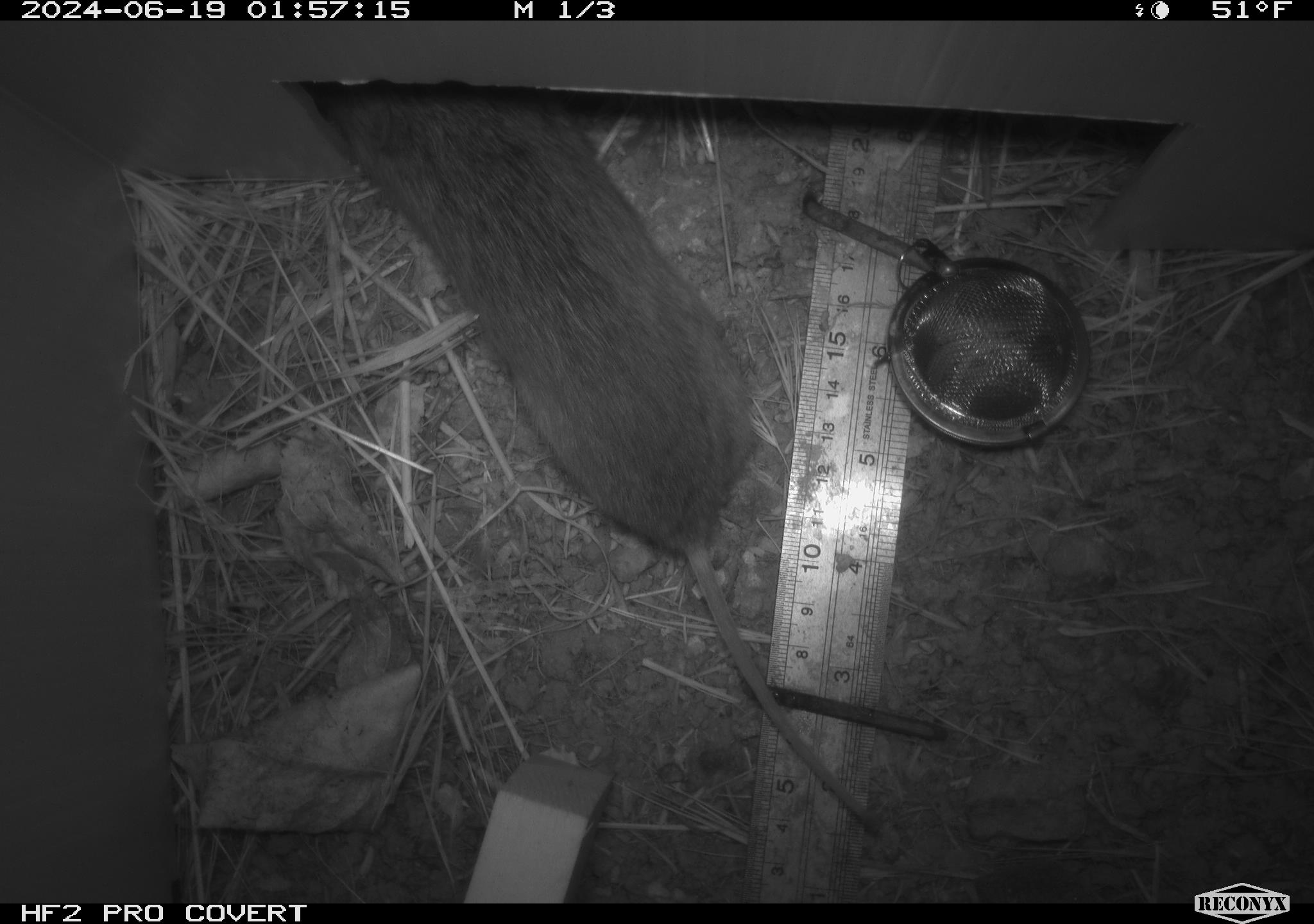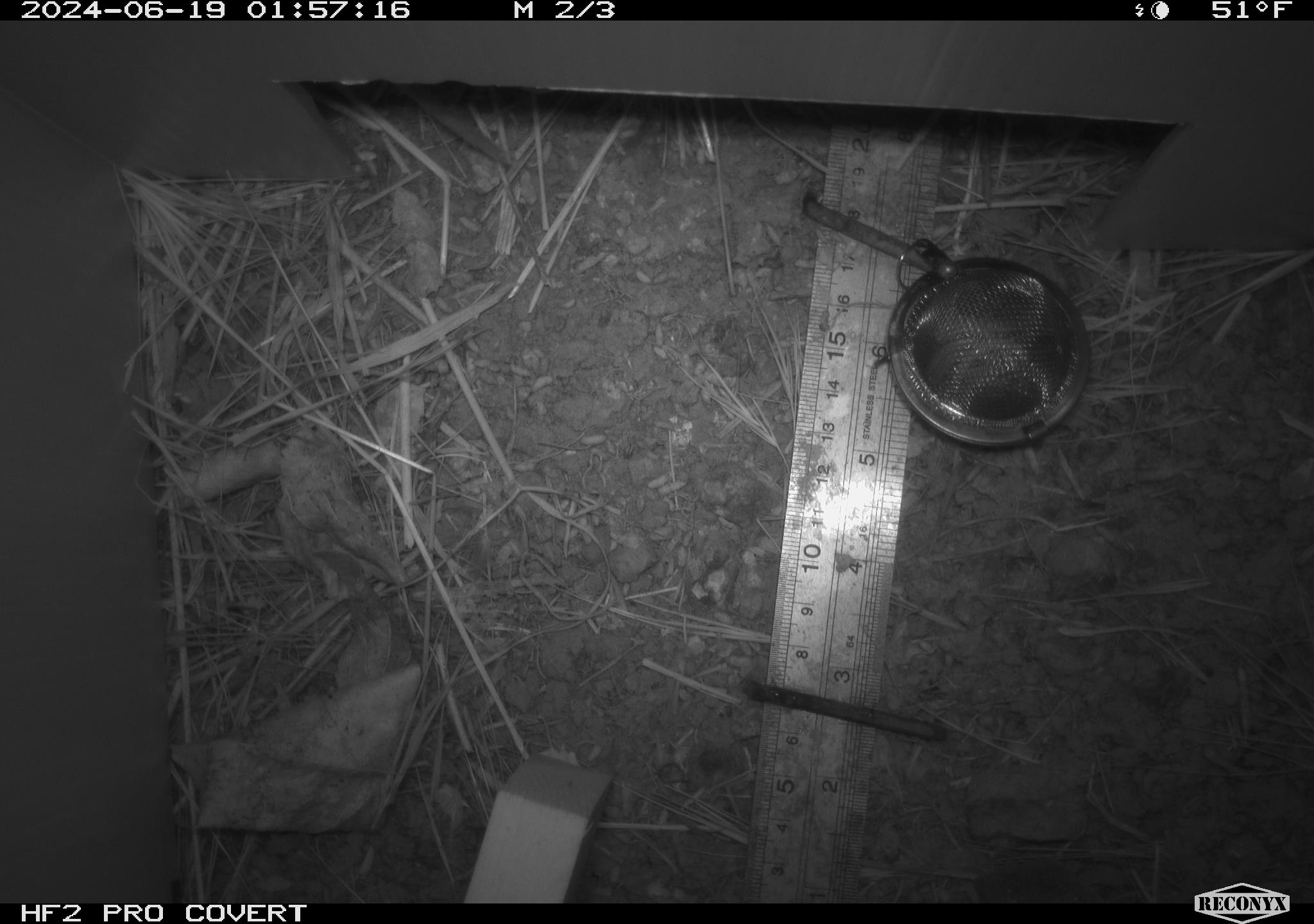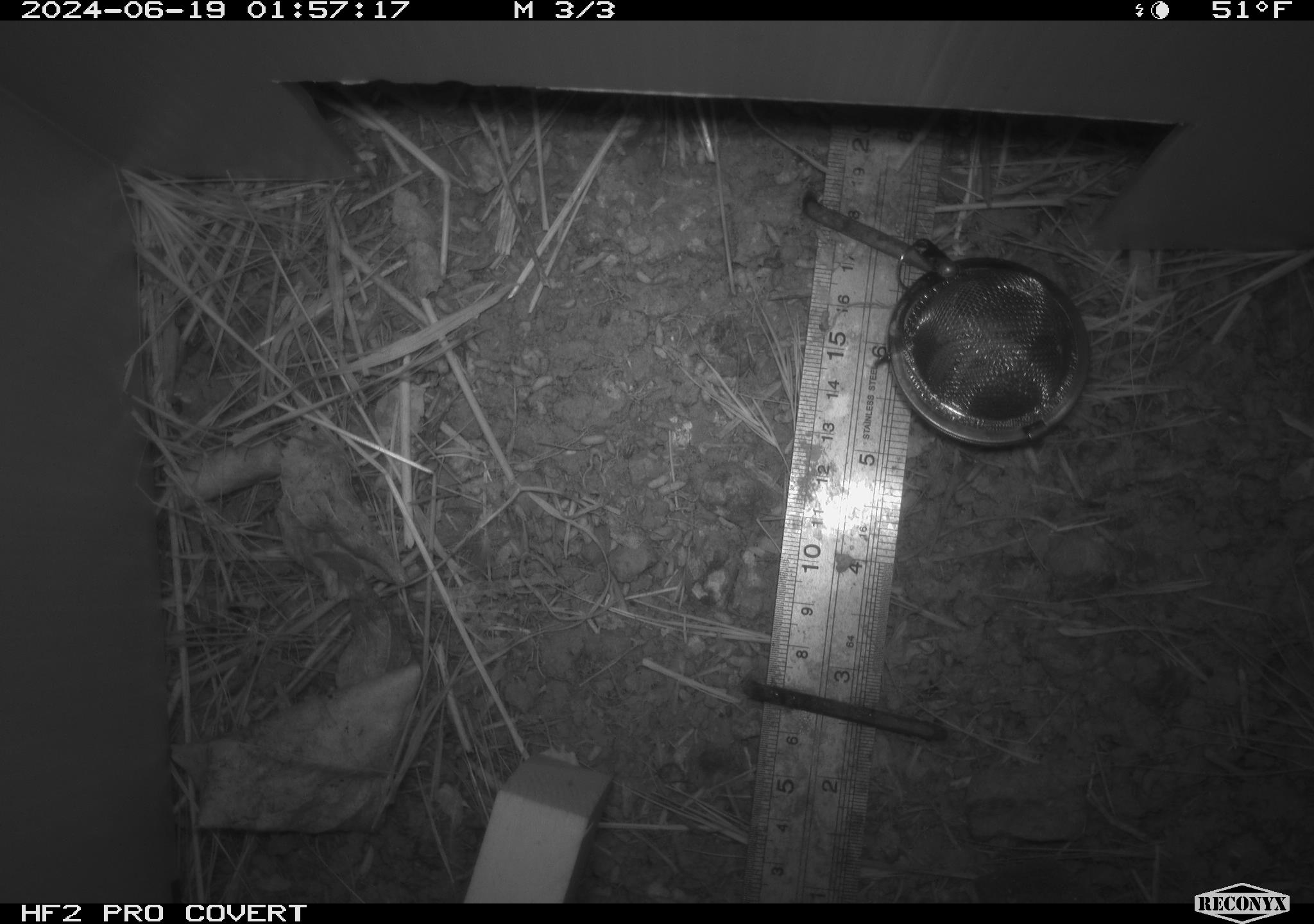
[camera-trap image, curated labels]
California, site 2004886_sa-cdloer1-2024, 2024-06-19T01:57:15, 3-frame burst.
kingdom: Animalia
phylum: Chordata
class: Mammalia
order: Rodentia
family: Cricetidae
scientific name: Arvicolinae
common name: voles, lemmings, and muskrats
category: arvicolinae subfamily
Arvicolinae subfamily (voles, lemmings, and muskrats) (Arvicolinae).